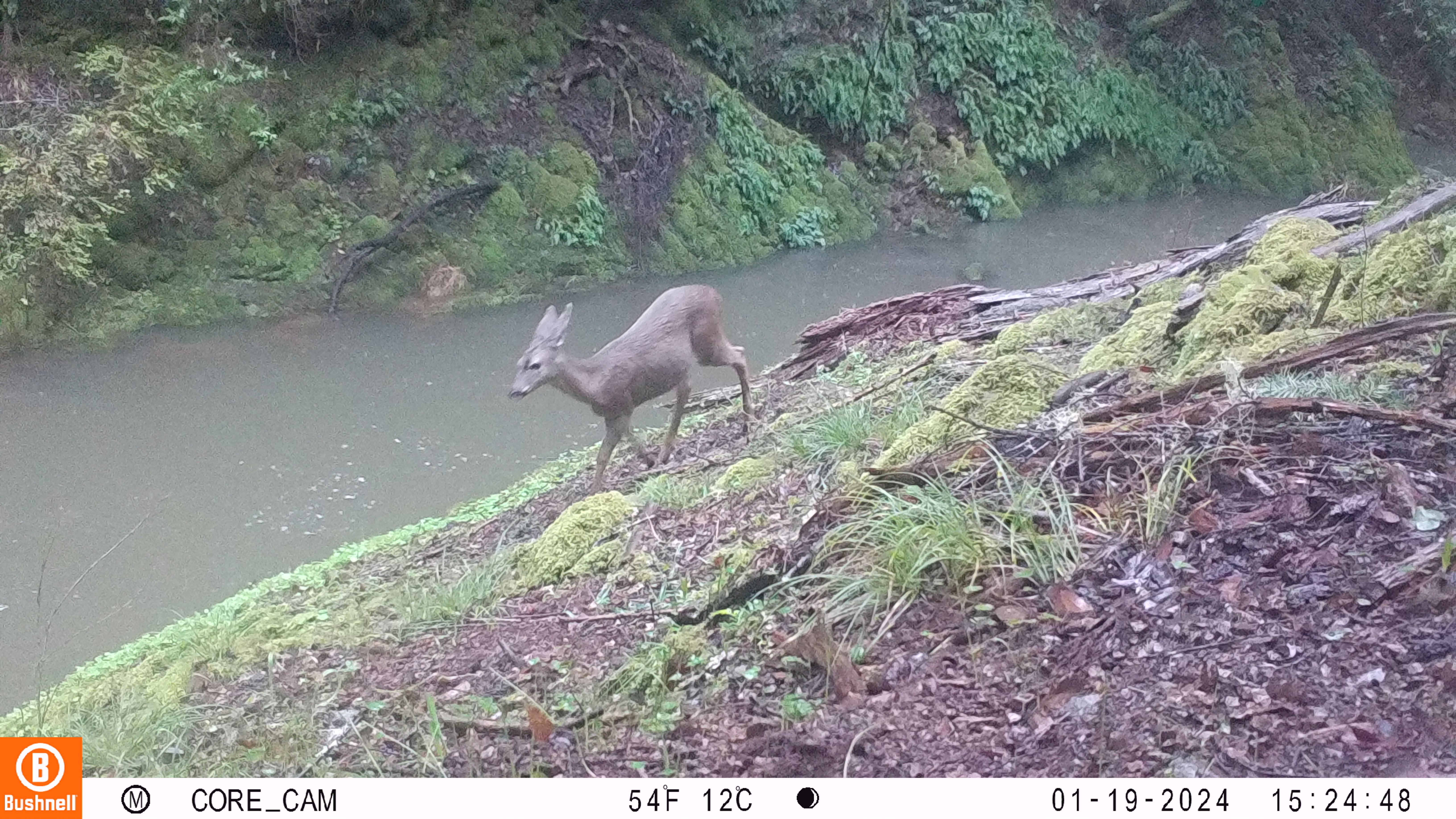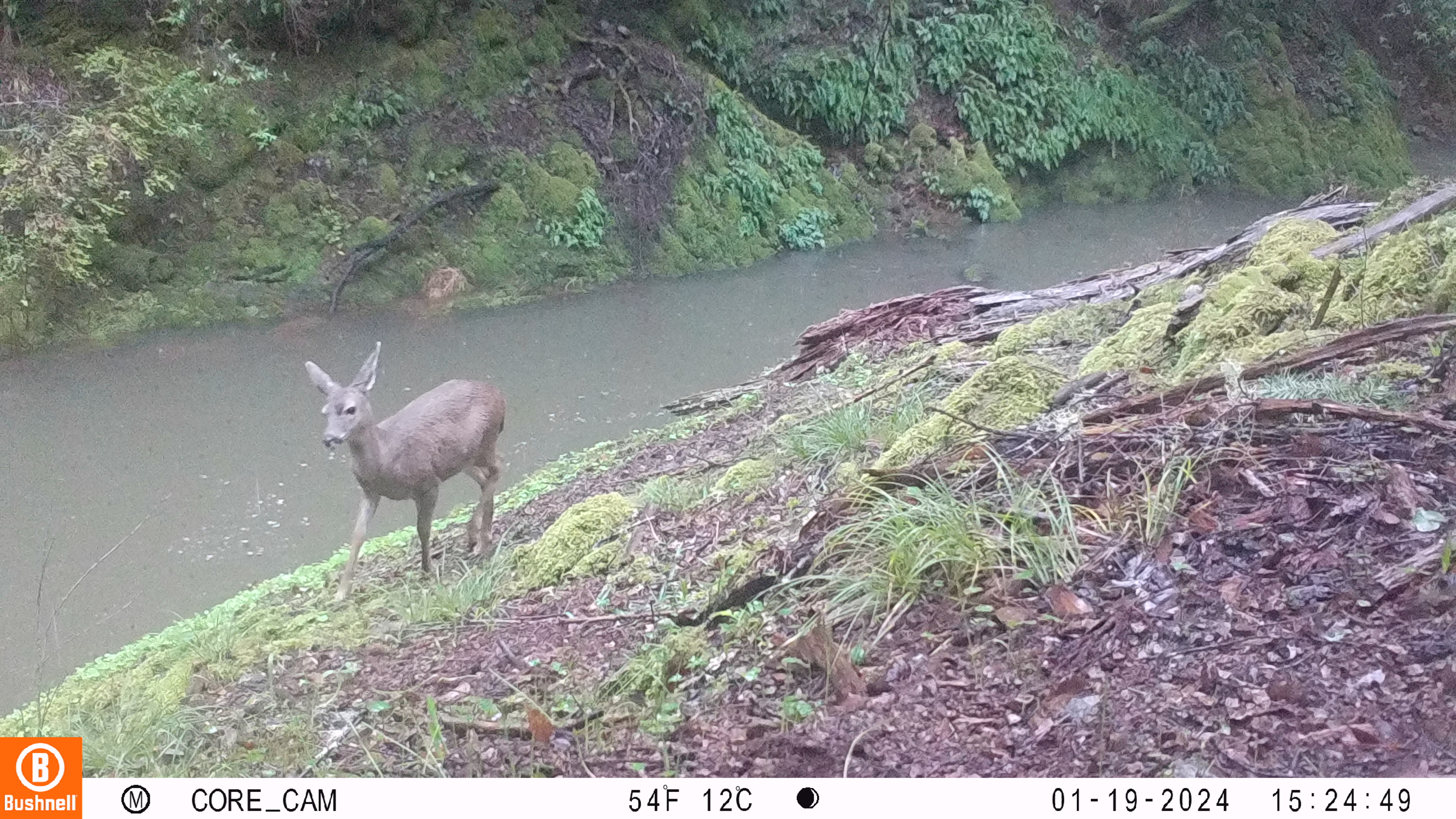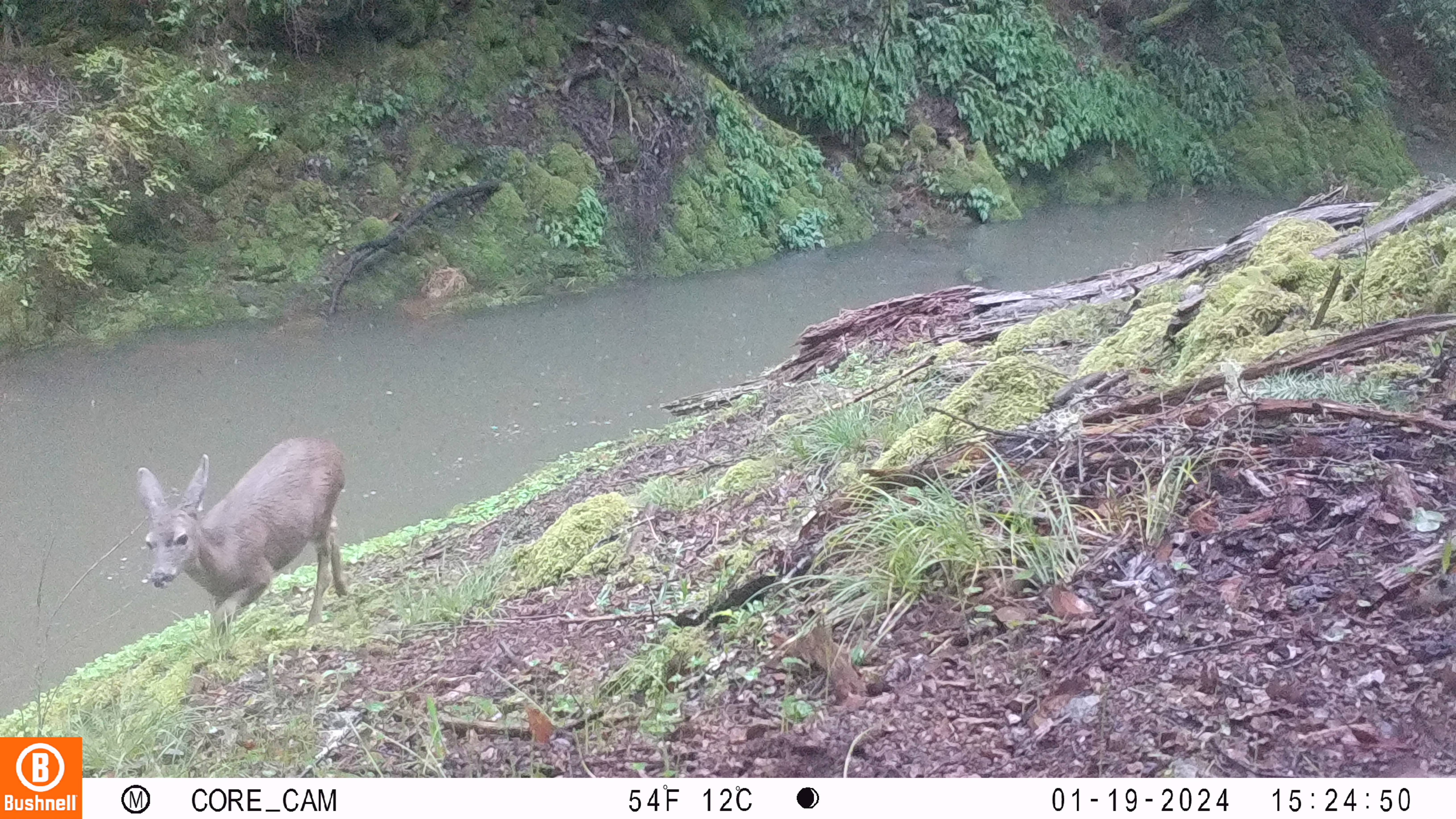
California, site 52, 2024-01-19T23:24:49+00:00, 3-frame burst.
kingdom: Animalia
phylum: Chordata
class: Mammalia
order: Artiodactyla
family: Cervidae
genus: Odocoileus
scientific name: Odocoileus hemionus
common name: mule deer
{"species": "mule deer (Odocoileus hemionus)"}